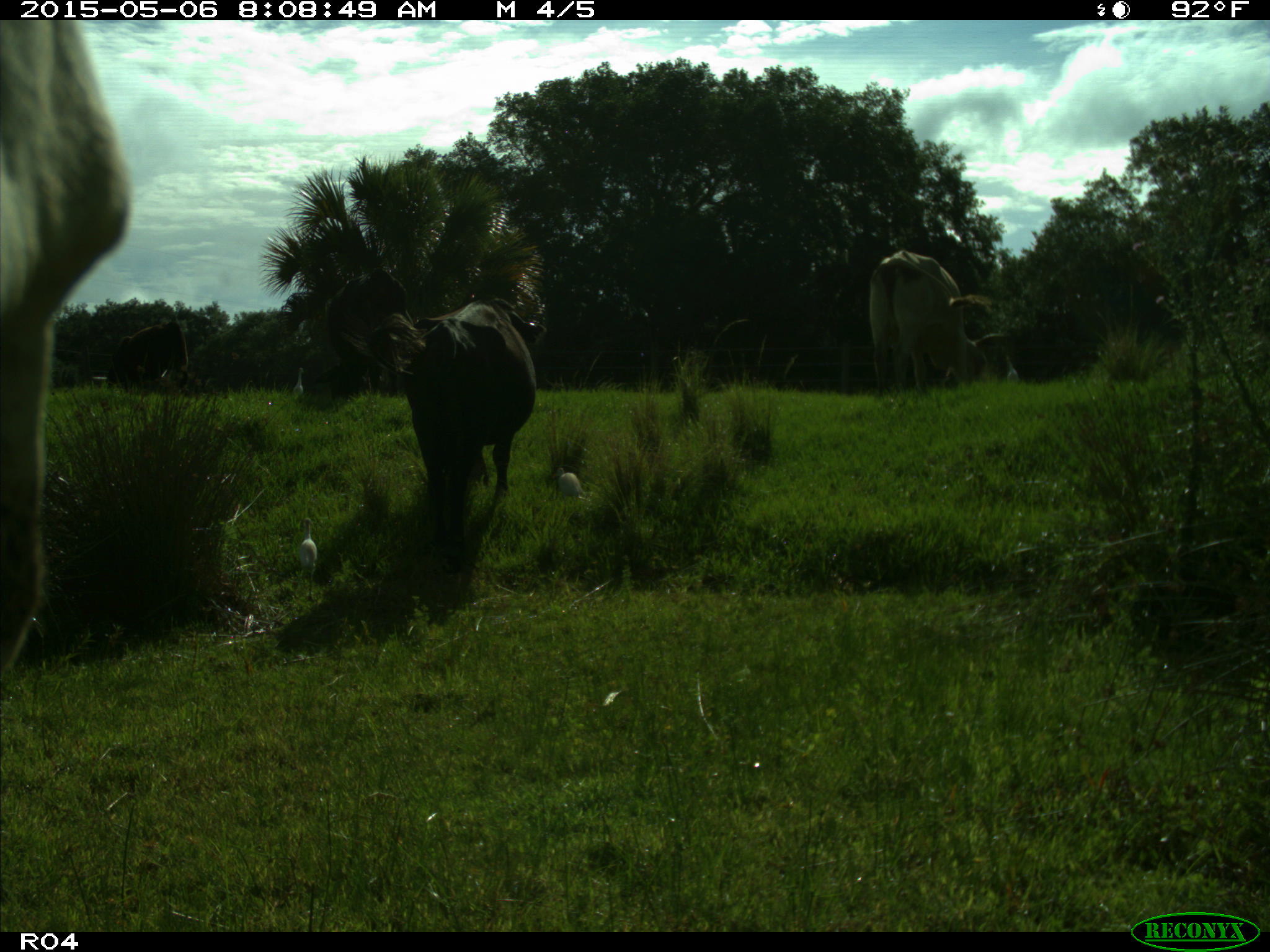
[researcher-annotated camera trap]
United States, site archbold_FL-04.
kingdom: Animalia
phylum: Chordata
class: Mammalia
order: Artiodactyla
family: Bovidae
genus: Bos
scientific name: Bos taurus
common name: domestic cow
Bos taurus (domestic cow).